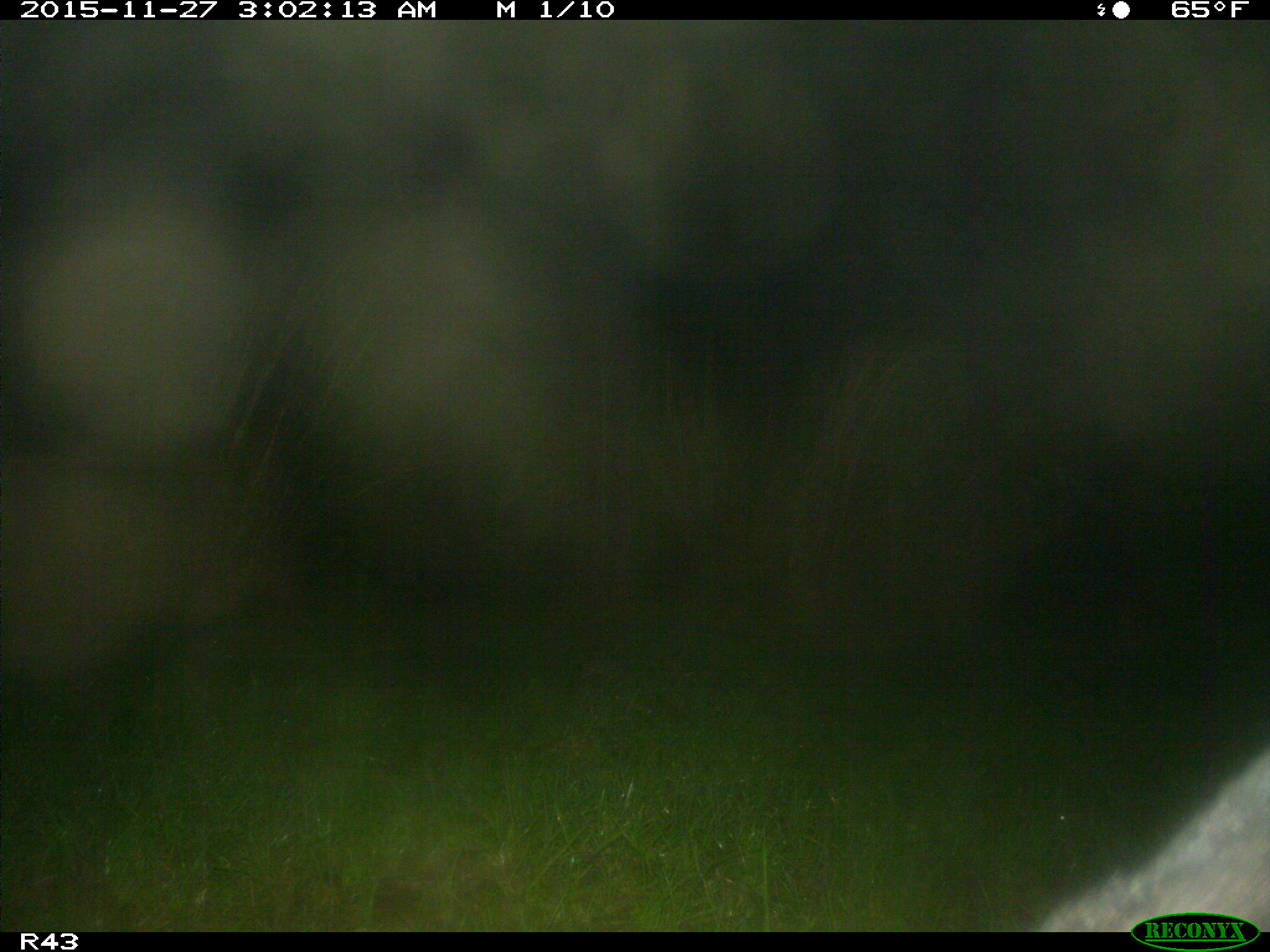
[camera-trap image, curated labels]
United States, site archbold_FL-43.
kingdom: Animalia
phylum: Chordata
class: Mammalia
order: Artiodactyla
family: Suidae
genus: Sus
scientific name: Sus scrofa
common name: wild boar